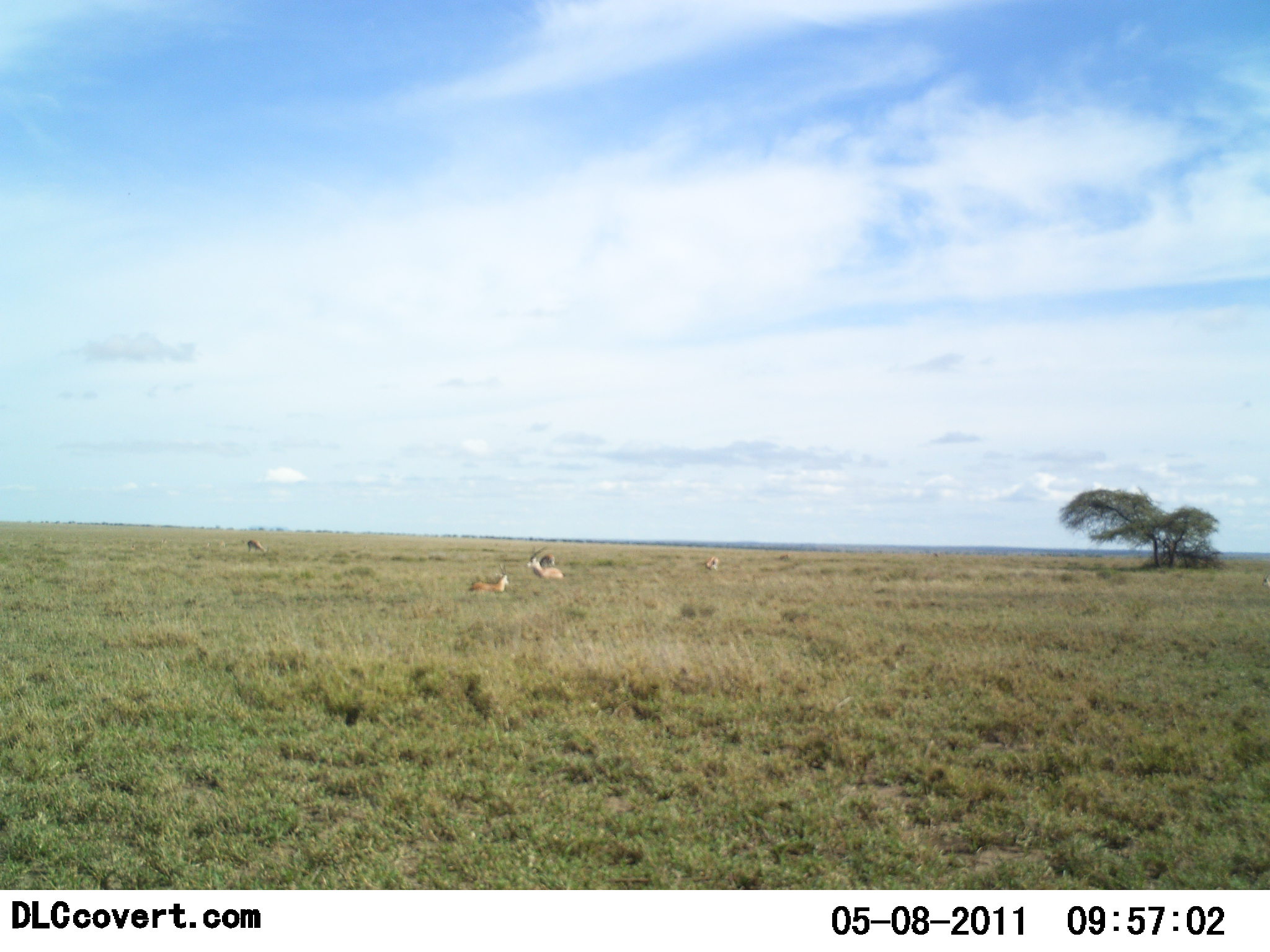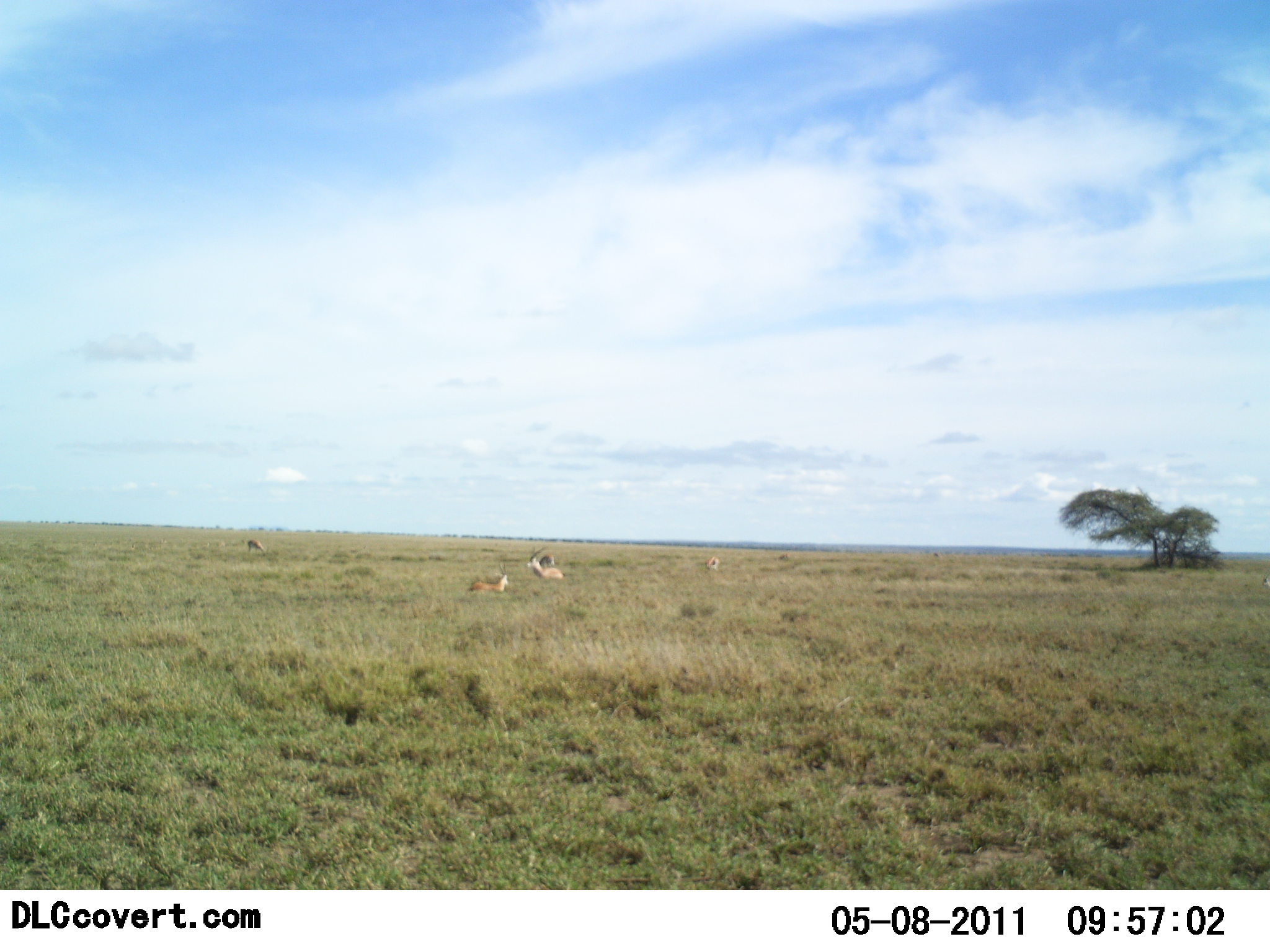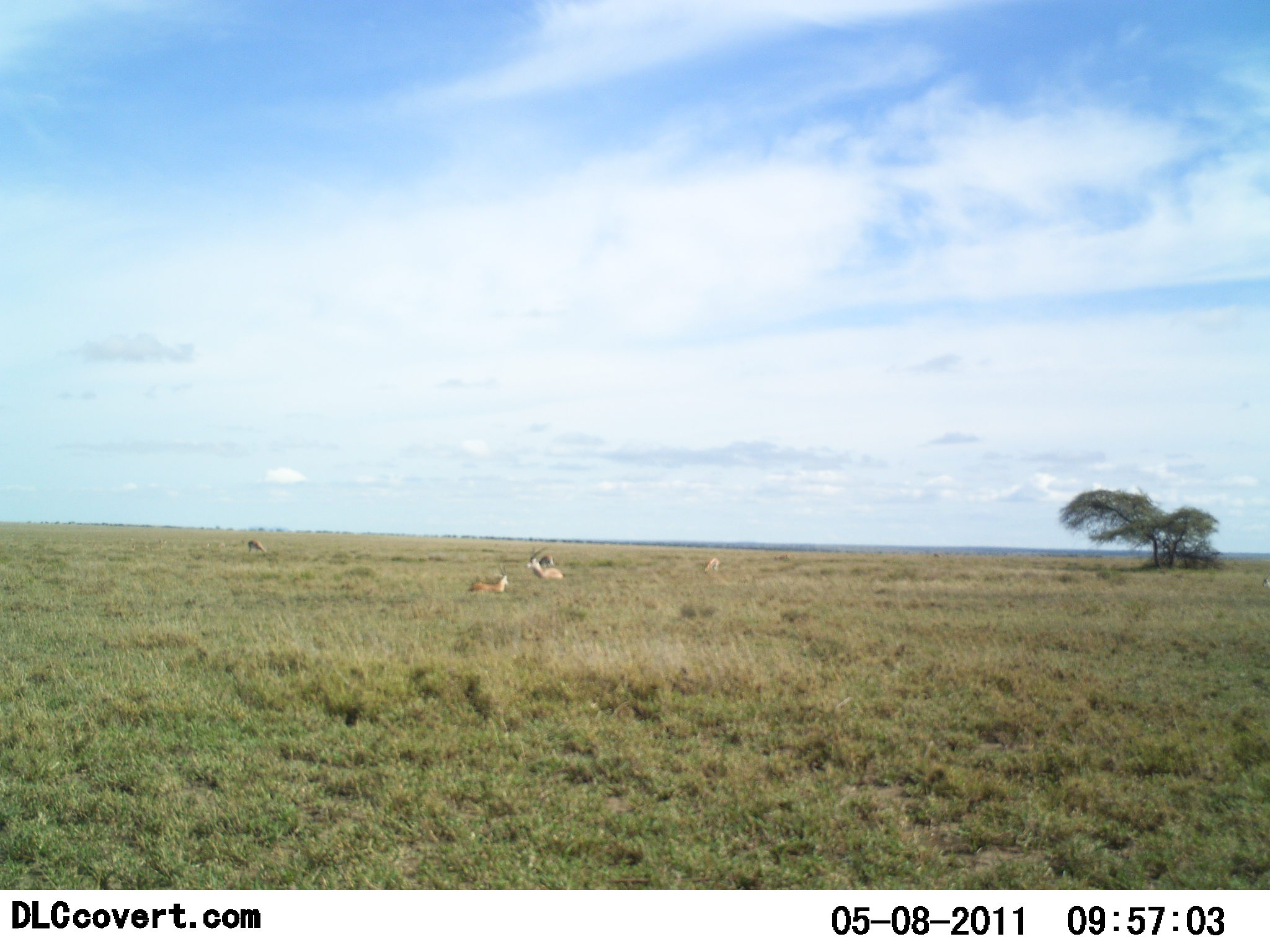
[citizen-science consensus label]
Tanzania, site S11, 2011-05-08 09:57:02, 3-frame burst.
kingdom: Animalia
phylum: Chordata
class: Mammalia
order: Artiodactyla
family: Bovidae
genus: Nanger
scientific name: Nanger granti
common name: grant's gazelle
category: gazellegrants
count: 5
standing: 40%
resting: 80%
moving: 0%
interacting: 0%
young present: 0%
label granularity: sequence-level